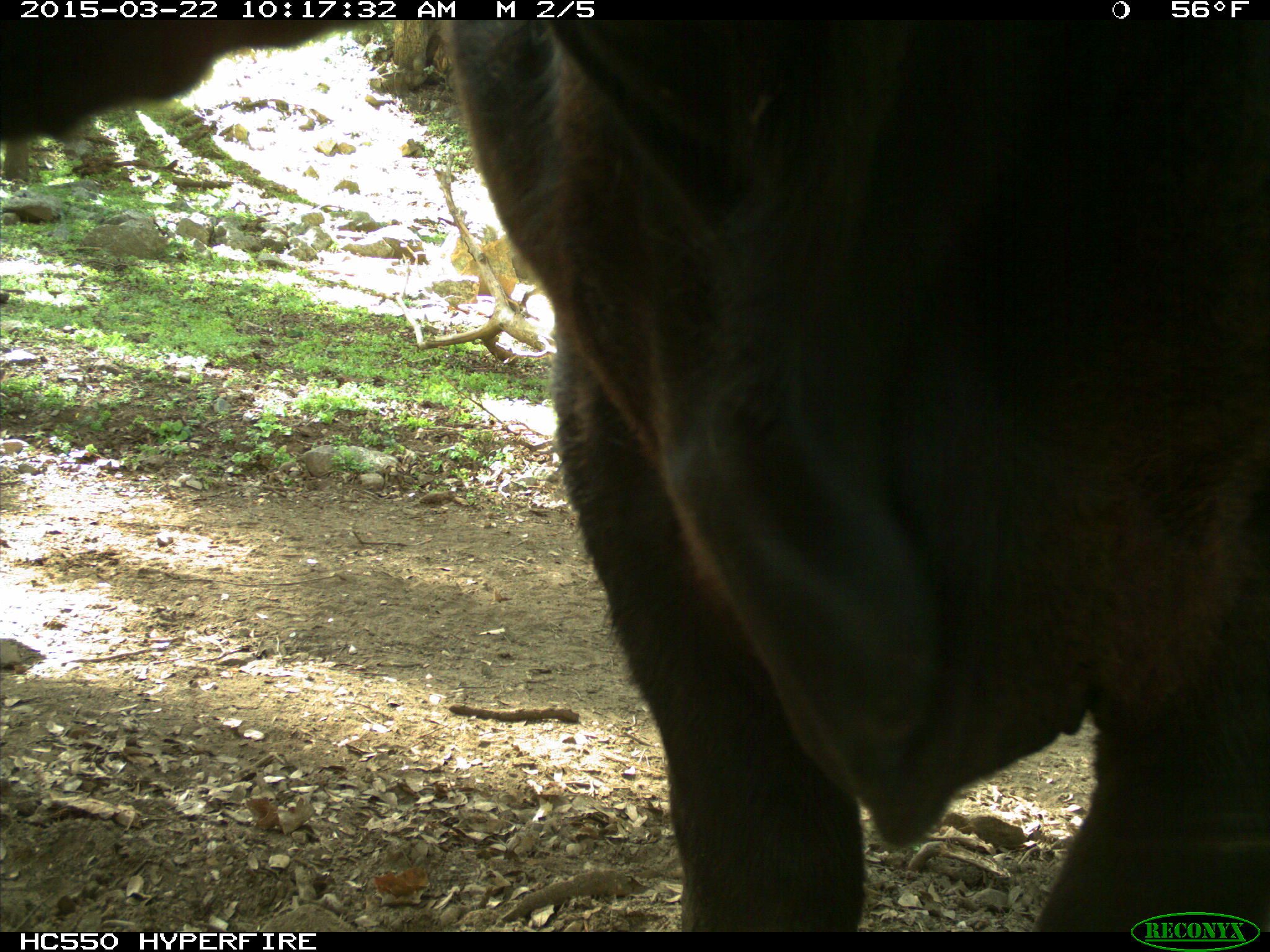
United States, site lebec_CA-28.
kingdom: Animalia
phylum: Chordata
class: Mammalia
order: Artiodactyla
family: Bovidae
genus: Bos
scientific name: Bos taurus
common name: domestic cow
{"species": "Bos taurus (domestic cow)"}